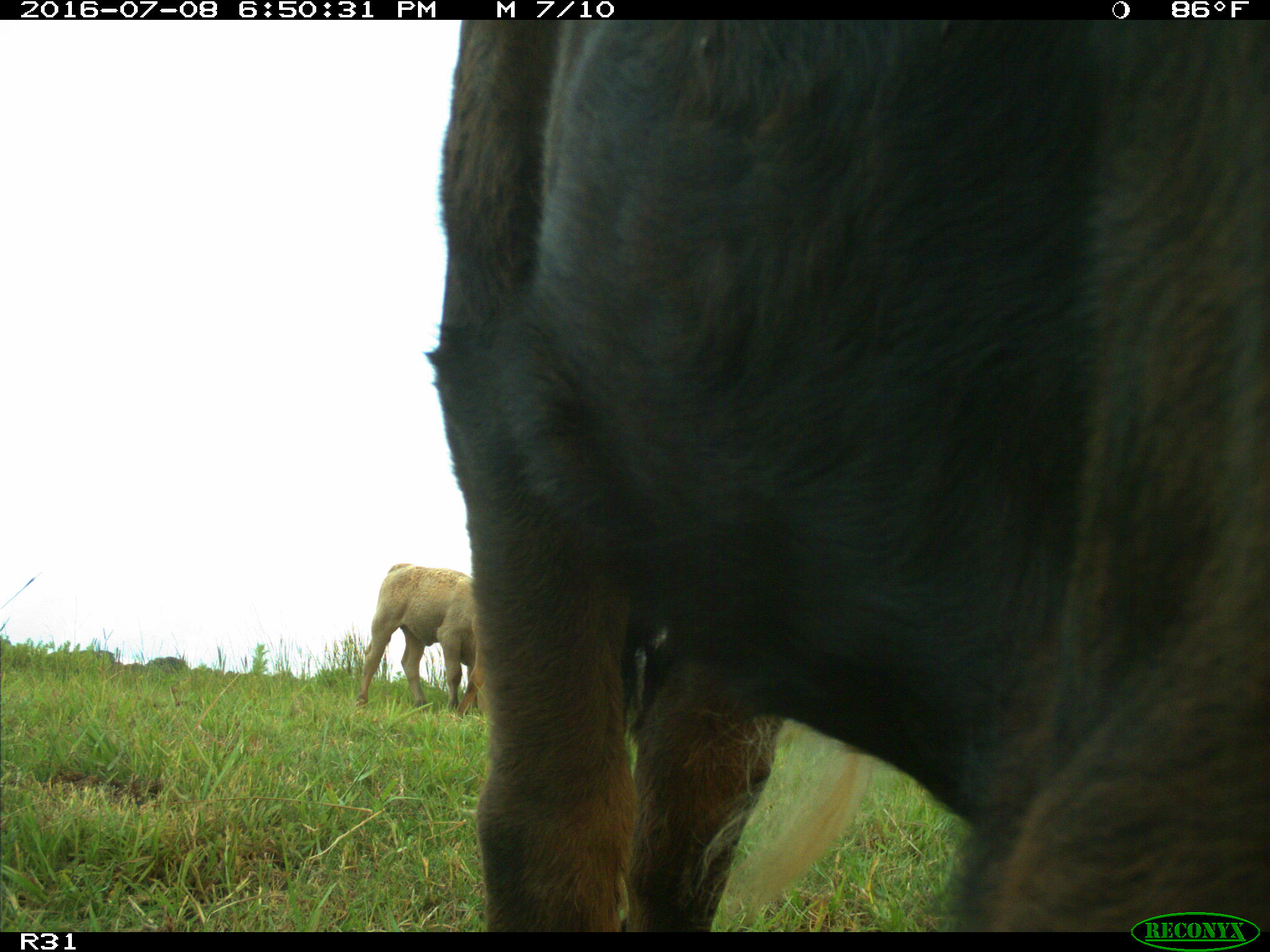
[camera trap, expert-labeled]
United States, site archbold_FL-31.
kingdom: Animalia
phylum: Chordata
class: Mammalia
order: Artiodactyla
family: Bovidae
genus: Bos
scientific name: Bos taurus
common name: domestic cow